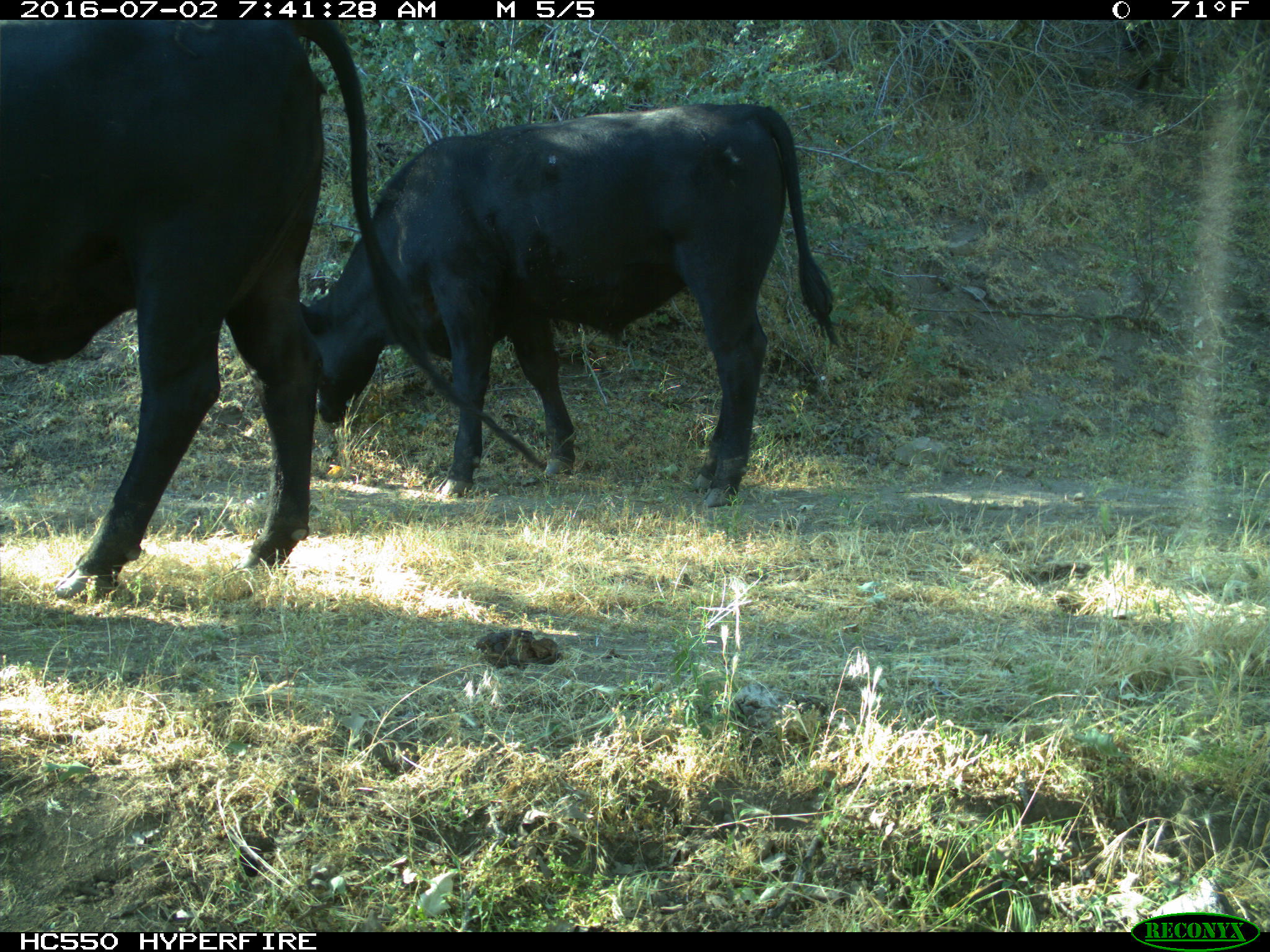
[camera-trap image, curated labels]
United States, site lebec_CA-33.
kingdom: Animalia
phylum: Chordata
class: Mammalia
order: Artiodactyla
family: Bovidae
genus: Bos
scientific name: Bos taurus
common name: domestic cow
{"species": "Bos taurus (domestic cow)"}